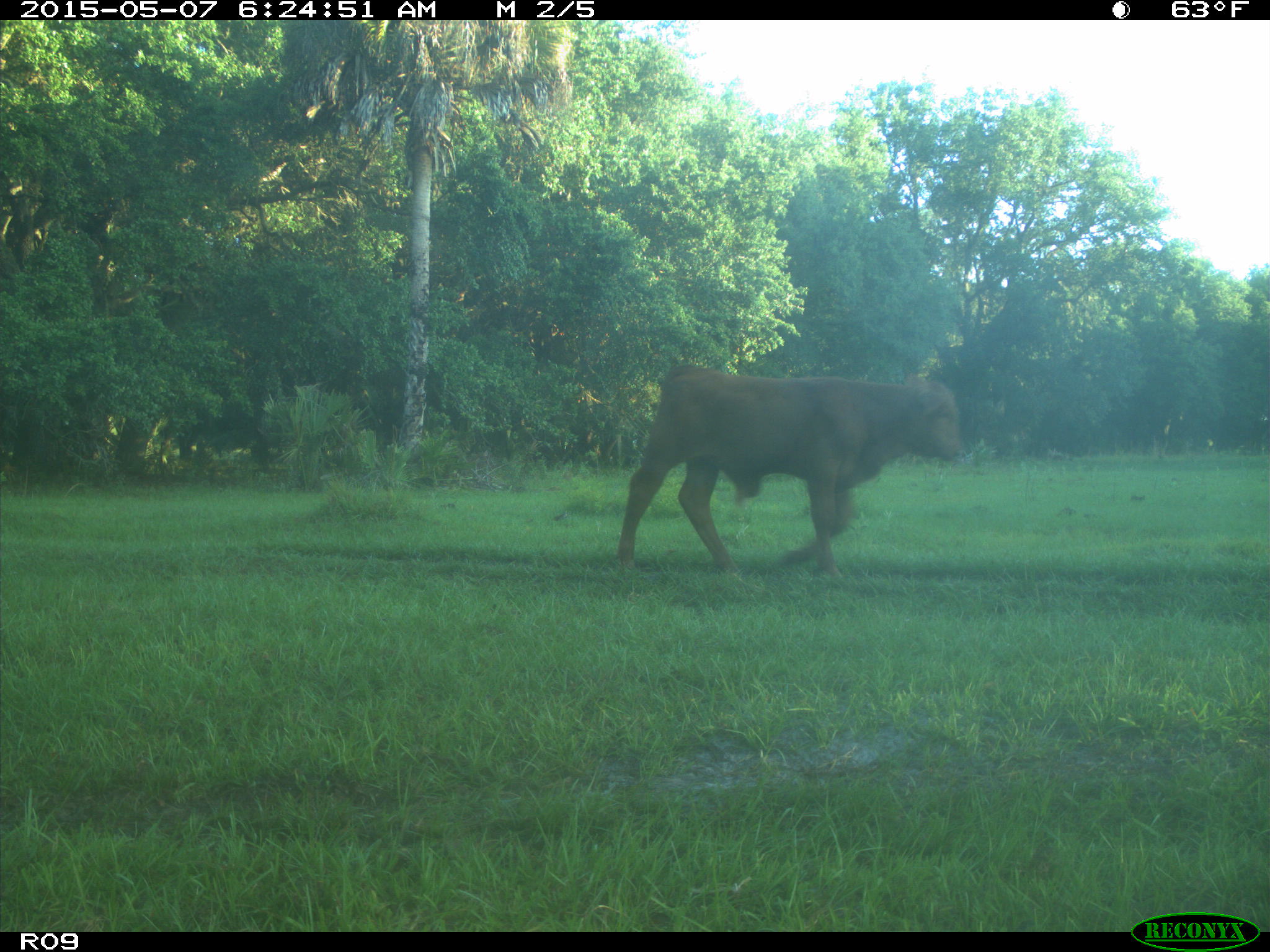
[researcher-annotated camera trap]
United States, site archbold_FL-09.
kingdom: Animalia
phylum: Chordata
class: Mammalia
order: Artiodactyla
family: Bovidae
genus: Bos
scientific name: Bos taurus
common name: domestic cow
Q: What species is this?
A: Bos taurus (domestic cow).